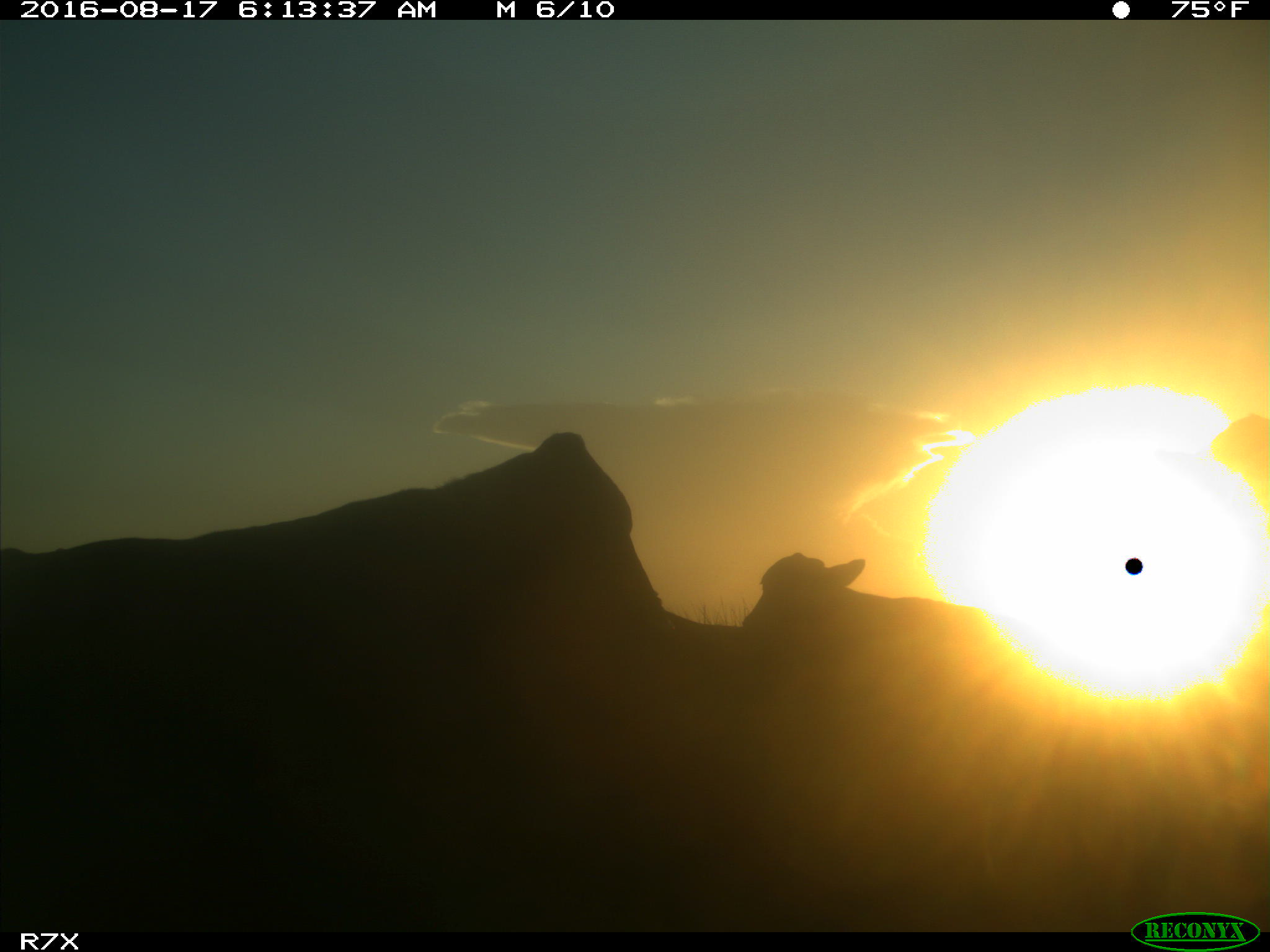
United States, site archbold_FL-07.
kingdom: Animalia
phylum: Chordata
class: Mammalia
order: Artiodactyla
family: Bovidae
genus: Bos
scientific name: Bos taurus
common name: domestic cow